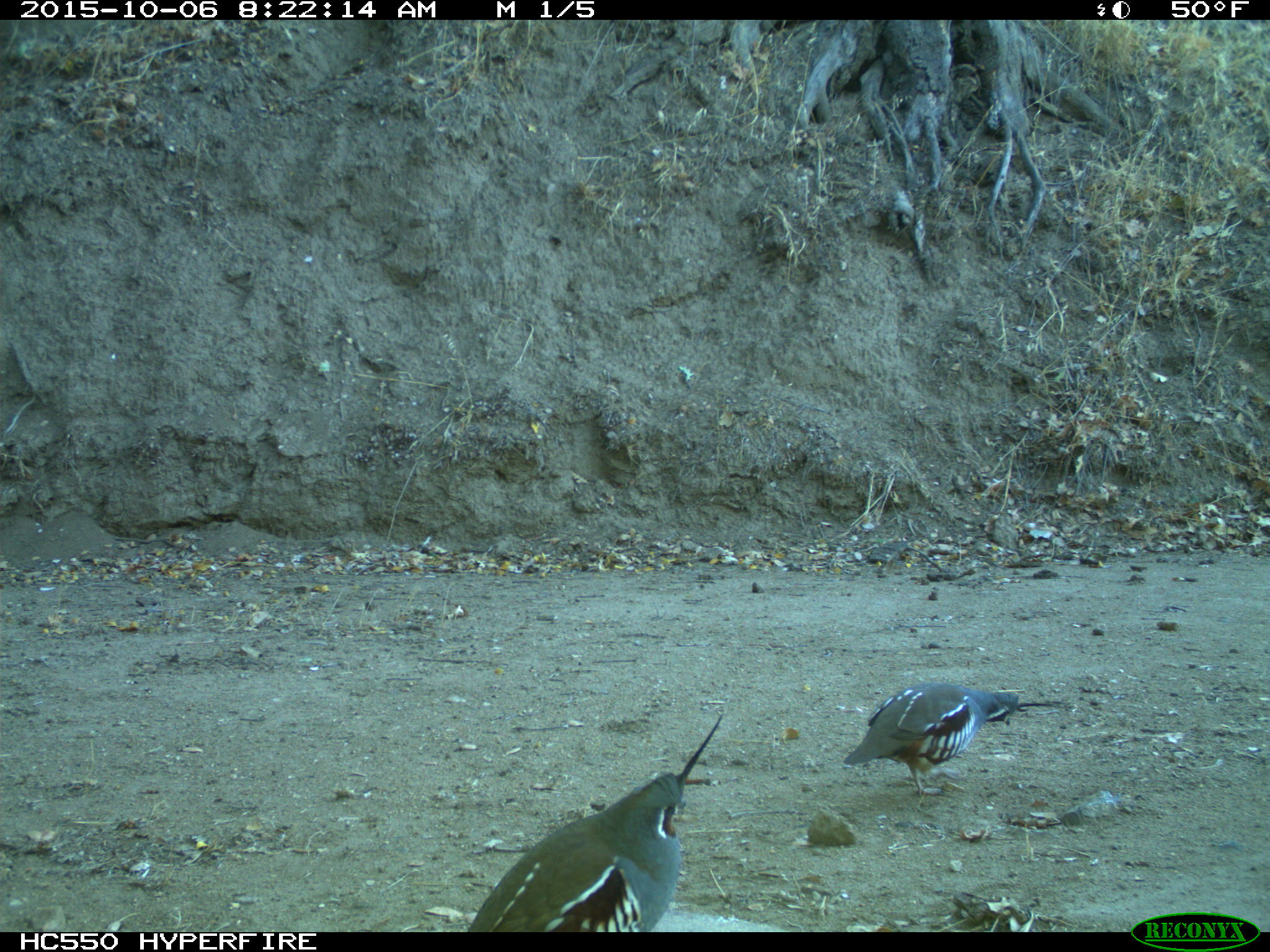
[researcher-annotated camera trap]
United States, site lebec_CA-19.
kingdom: Animalia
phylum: Chordata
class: Aves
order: Galliformes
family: Odontophoridae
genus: Callipepla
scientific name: Callipepla californica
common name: california quail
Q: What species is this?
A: Callipepla californica (california quail).